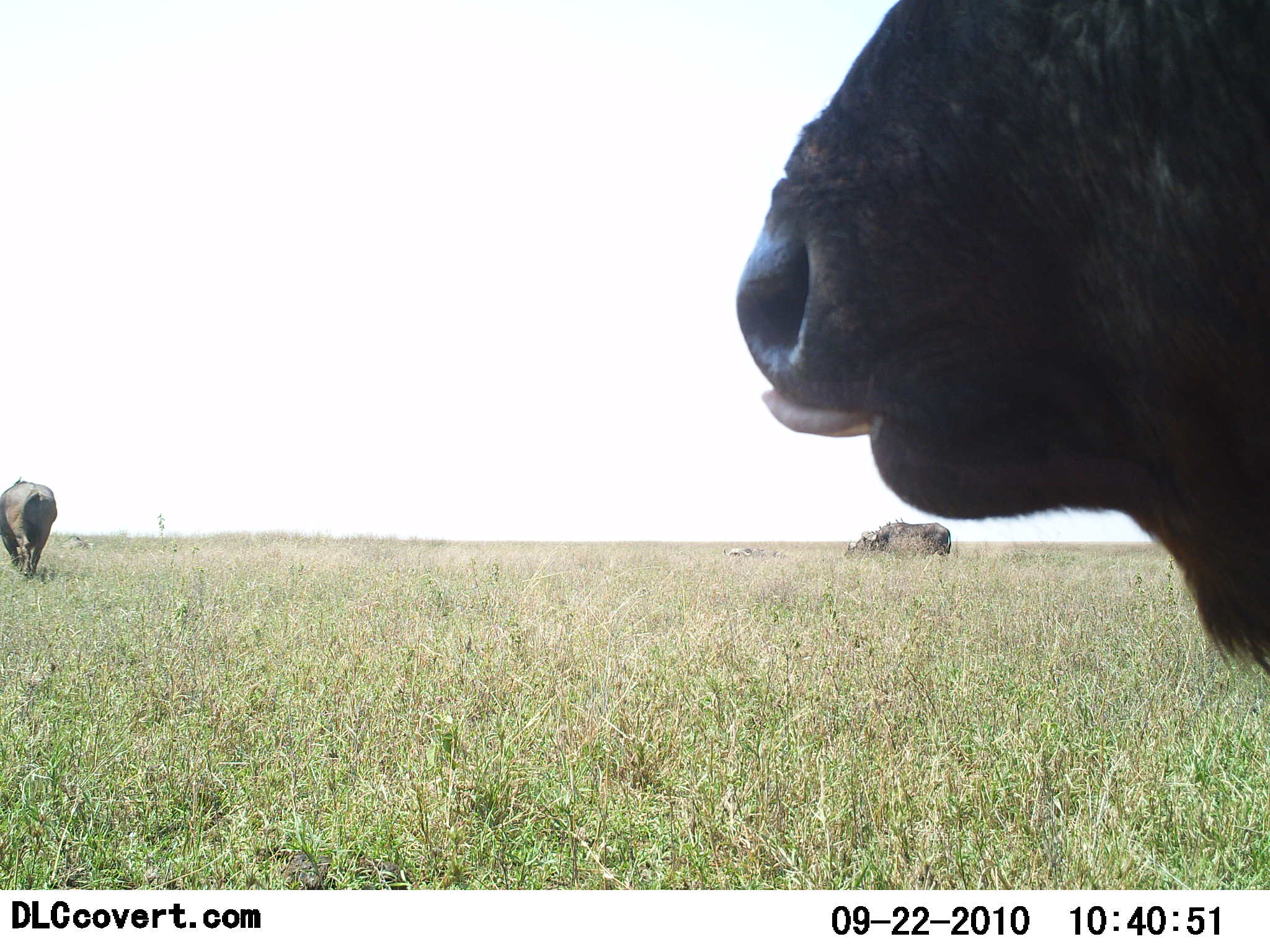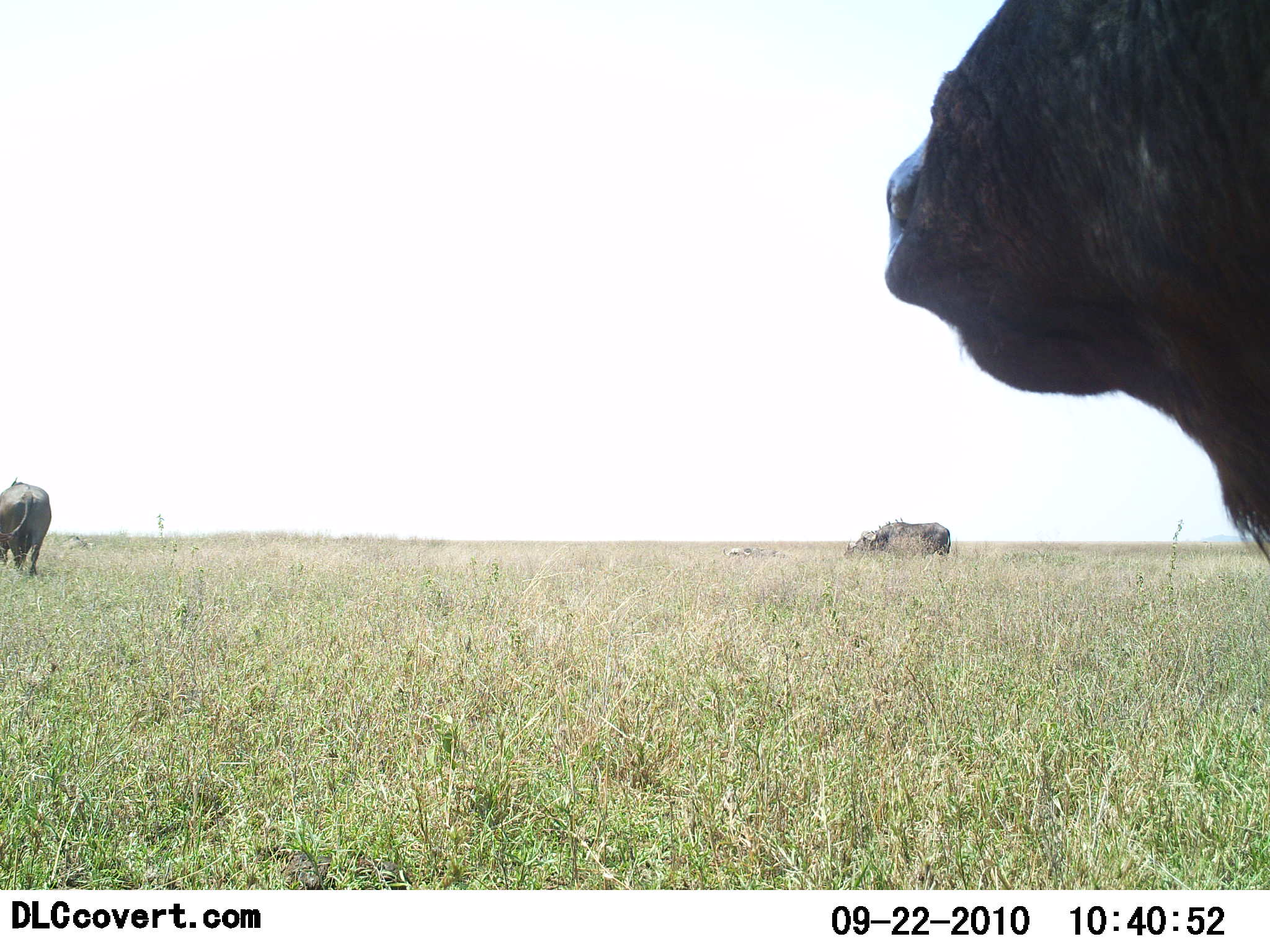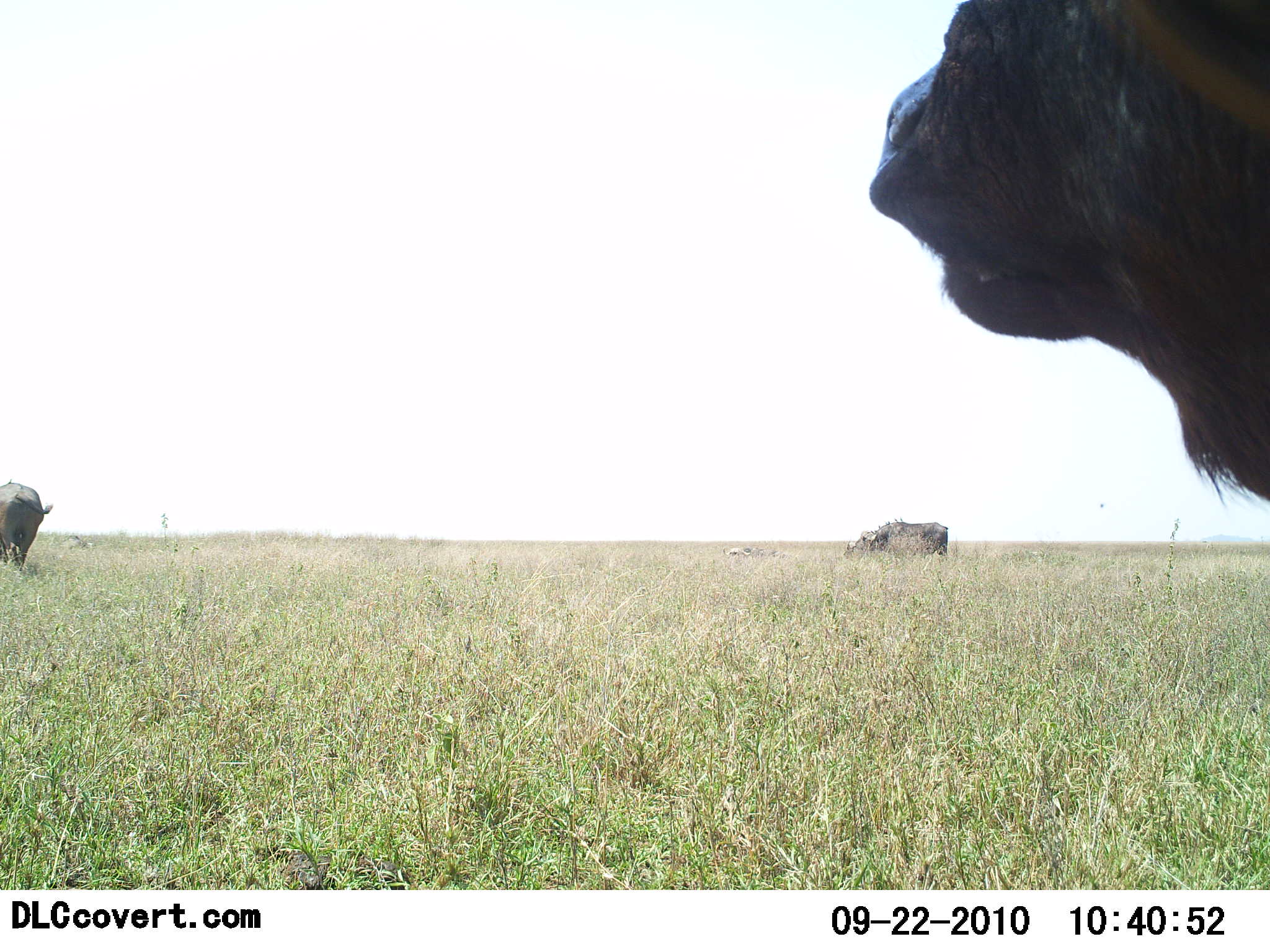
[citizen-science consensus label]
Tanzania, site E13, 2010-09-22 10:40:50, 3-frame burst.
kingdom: Animalia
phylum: Chordata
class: Mammalia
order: Artiodactyla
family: Bovidae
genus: Syncerus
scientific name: Syncerus caffer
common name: cape buffalo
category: buffalo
Buffalo (cape buffalo) (Syncerus caffer), count 3. Behavior (volunteer vote fractions): standing 90%, resting 0%, moving 29%, interacting 5%. Young present (vote fraction): 0%. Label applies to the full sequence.